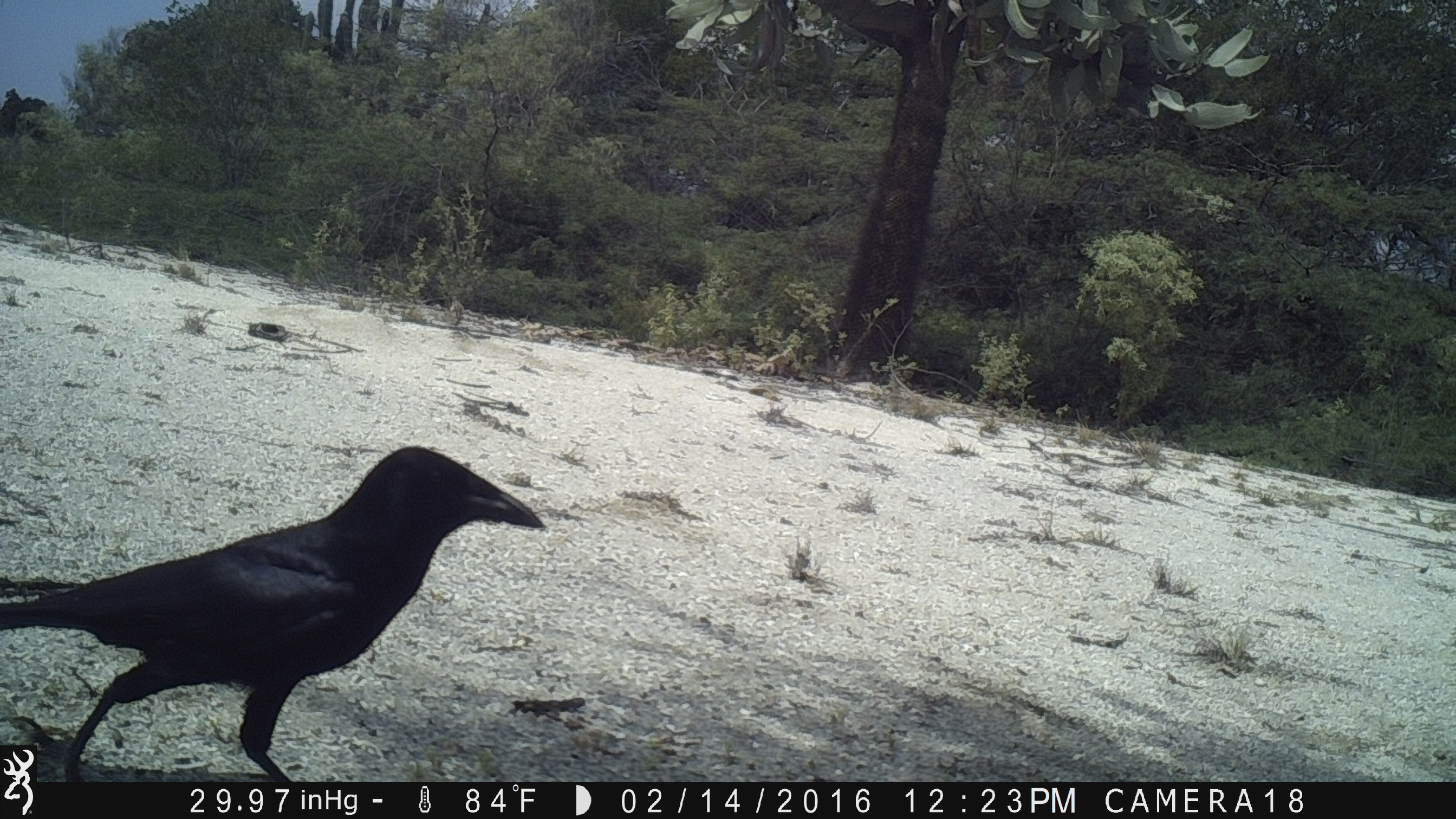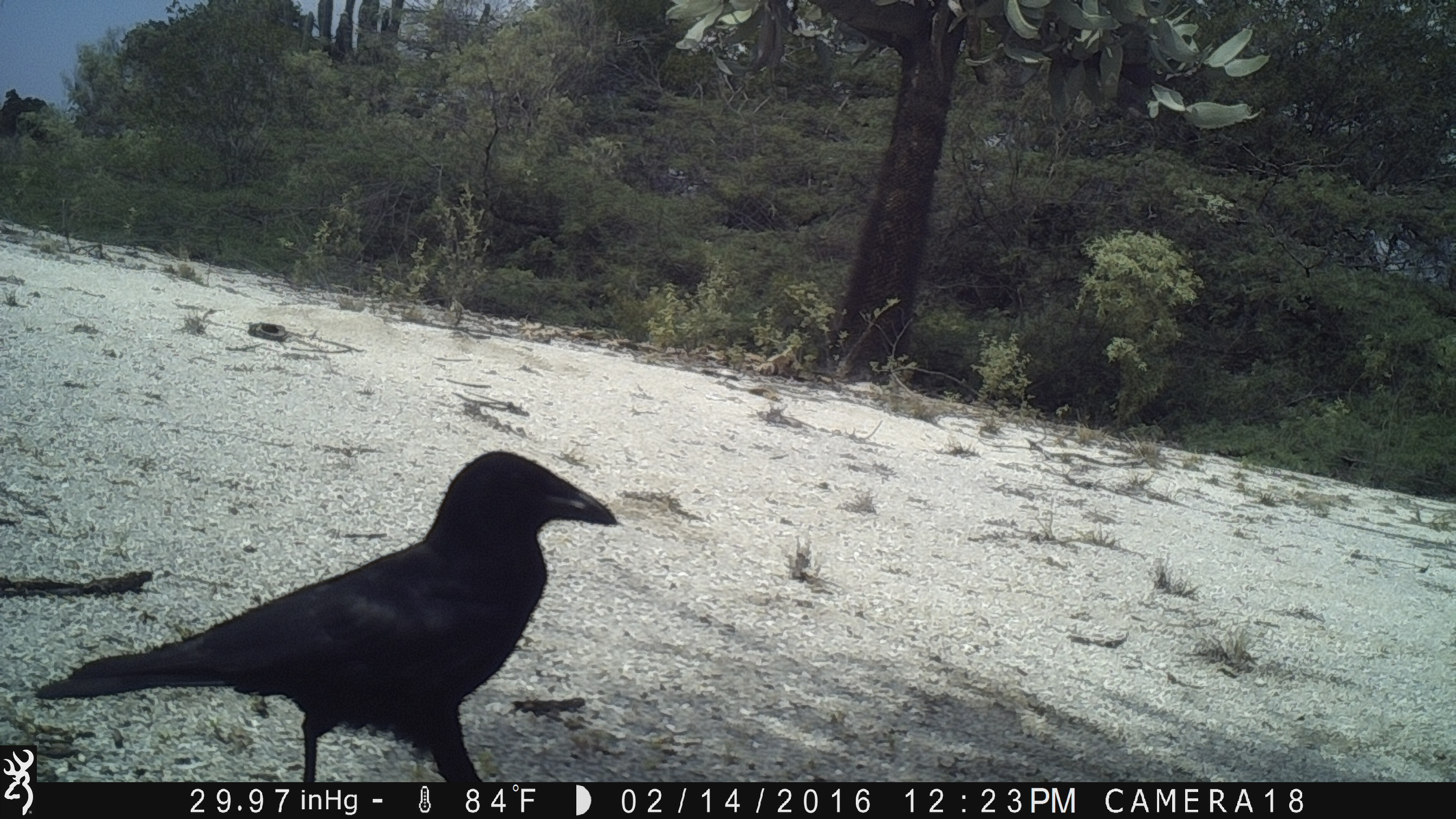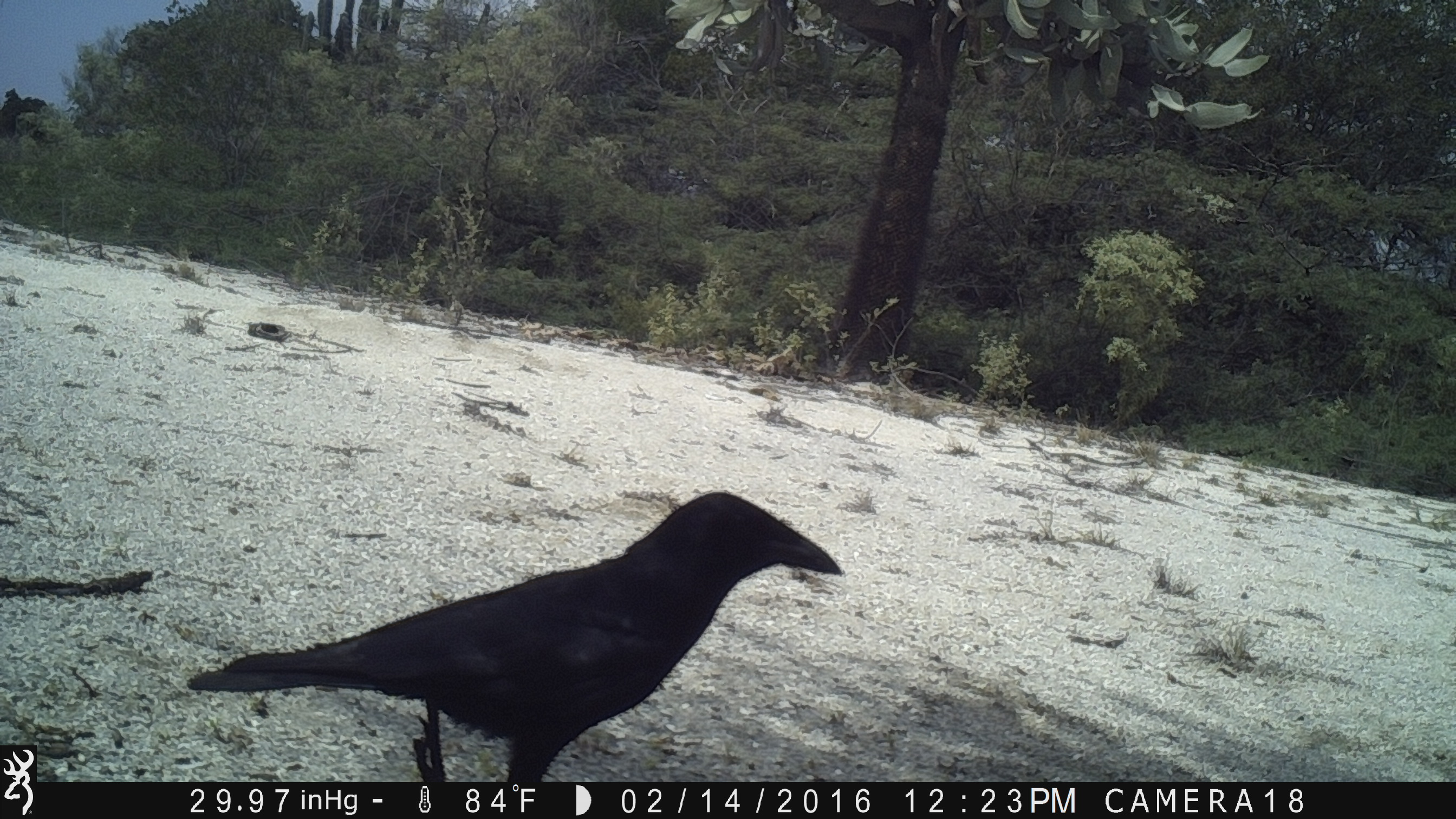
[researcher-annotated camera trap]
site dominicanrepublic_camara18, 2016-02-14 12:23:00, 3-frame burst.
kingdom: Animalia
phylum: Chordata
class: Aves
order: Passeriformes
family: Corvidae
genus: Corvus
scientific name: Corvus corax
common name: raven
Raven (Corvus corax).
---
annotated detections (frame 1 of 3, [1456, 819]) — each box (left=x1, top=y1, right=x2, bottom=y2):
raven: (left=37, top=438, right=552, bottom=783)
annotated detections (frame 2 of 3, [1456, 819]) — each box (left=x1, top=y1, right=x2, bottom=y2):
raven: (left=48, top=448, right=629, bottom=789)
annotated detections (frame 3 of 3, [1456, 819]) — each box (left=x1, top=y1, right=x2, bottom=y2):
raven: (left=212, top=486, right=847, bottom=783)